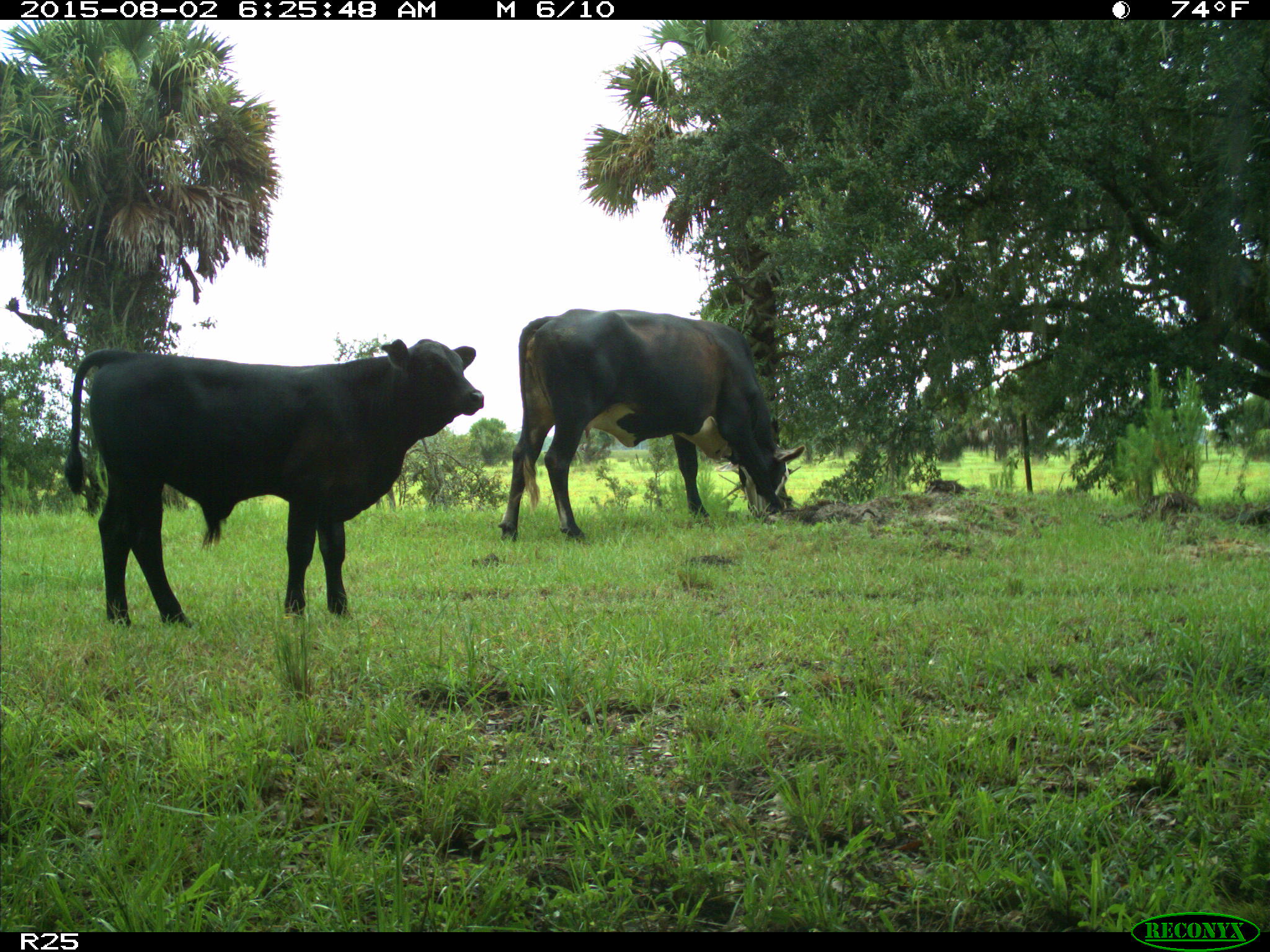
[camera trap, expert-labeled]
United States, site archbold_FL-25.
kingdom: Animalia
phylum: Chordata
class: Mammalia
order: Artiodactyla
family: Bovidae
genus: Bos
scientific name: Bos taurus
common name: domestic cow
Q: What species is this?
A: Bos taurus (domestic cow).